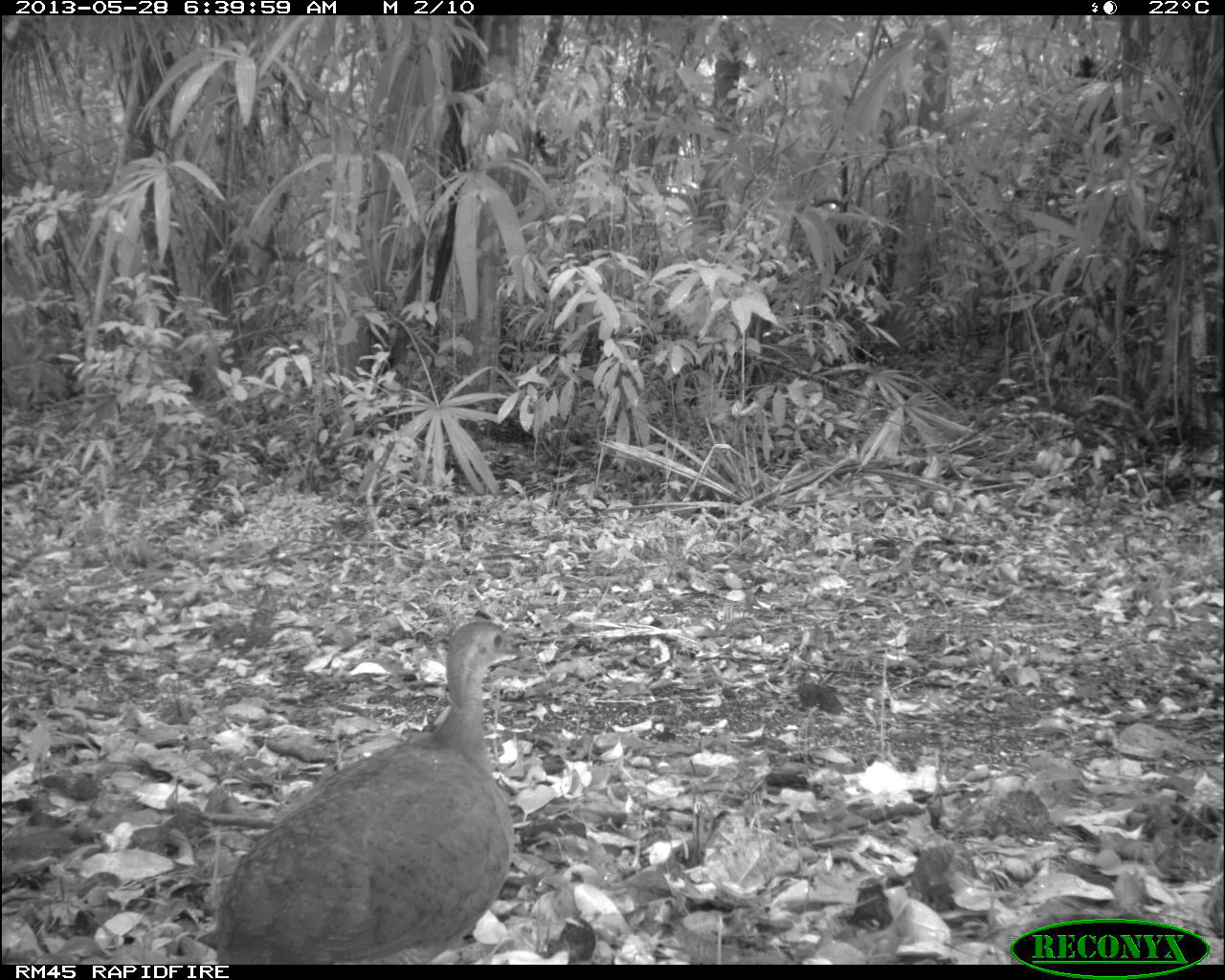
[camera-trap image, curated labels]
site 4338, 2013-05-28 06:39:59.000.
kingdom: Animalia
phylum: Chordata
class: Aves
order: Tinamiformes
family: Tinamidae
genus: Tinamus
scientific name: Tinamus major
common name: great tinamou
Tinamus major (great tinamou), count 1.